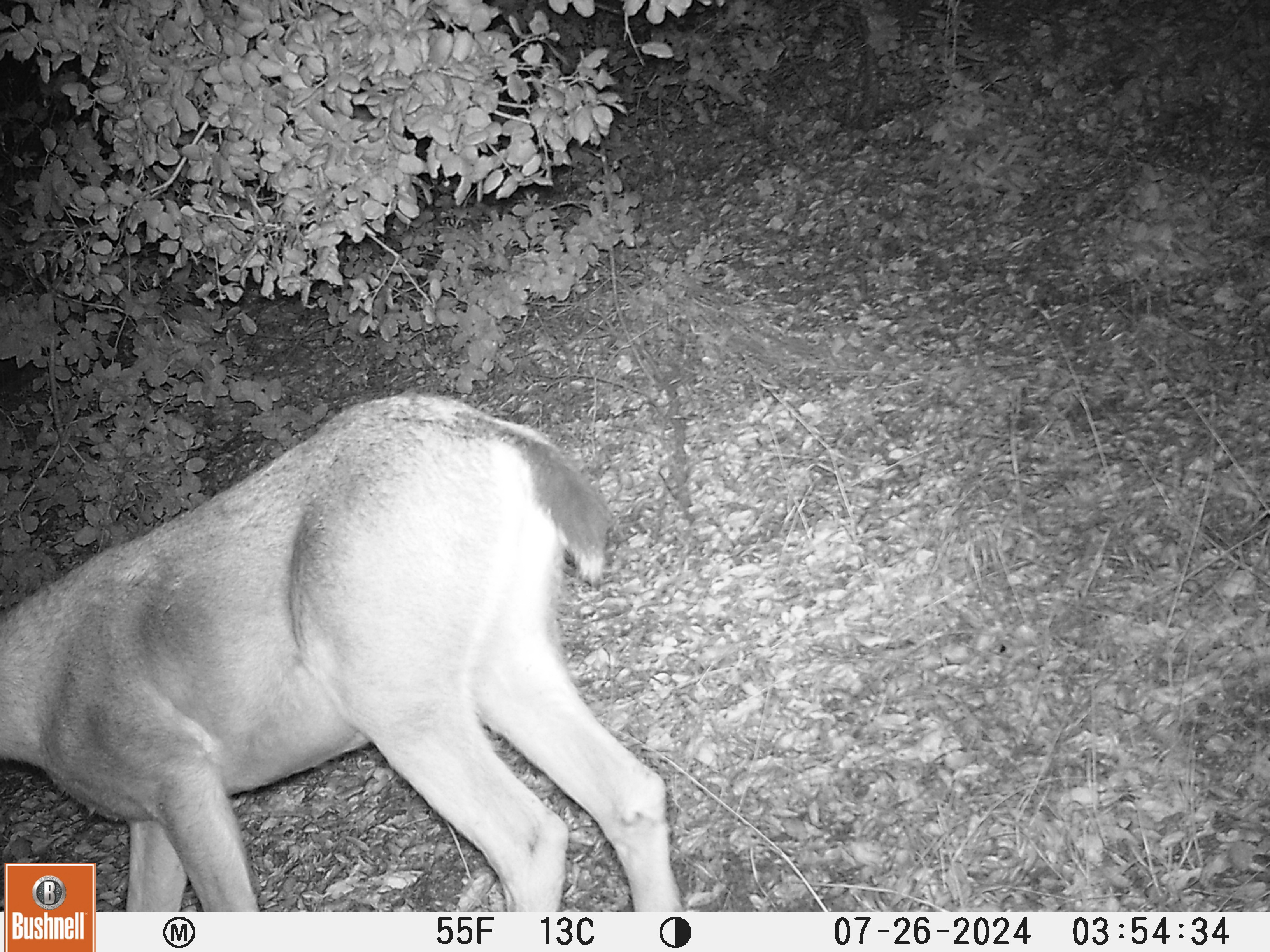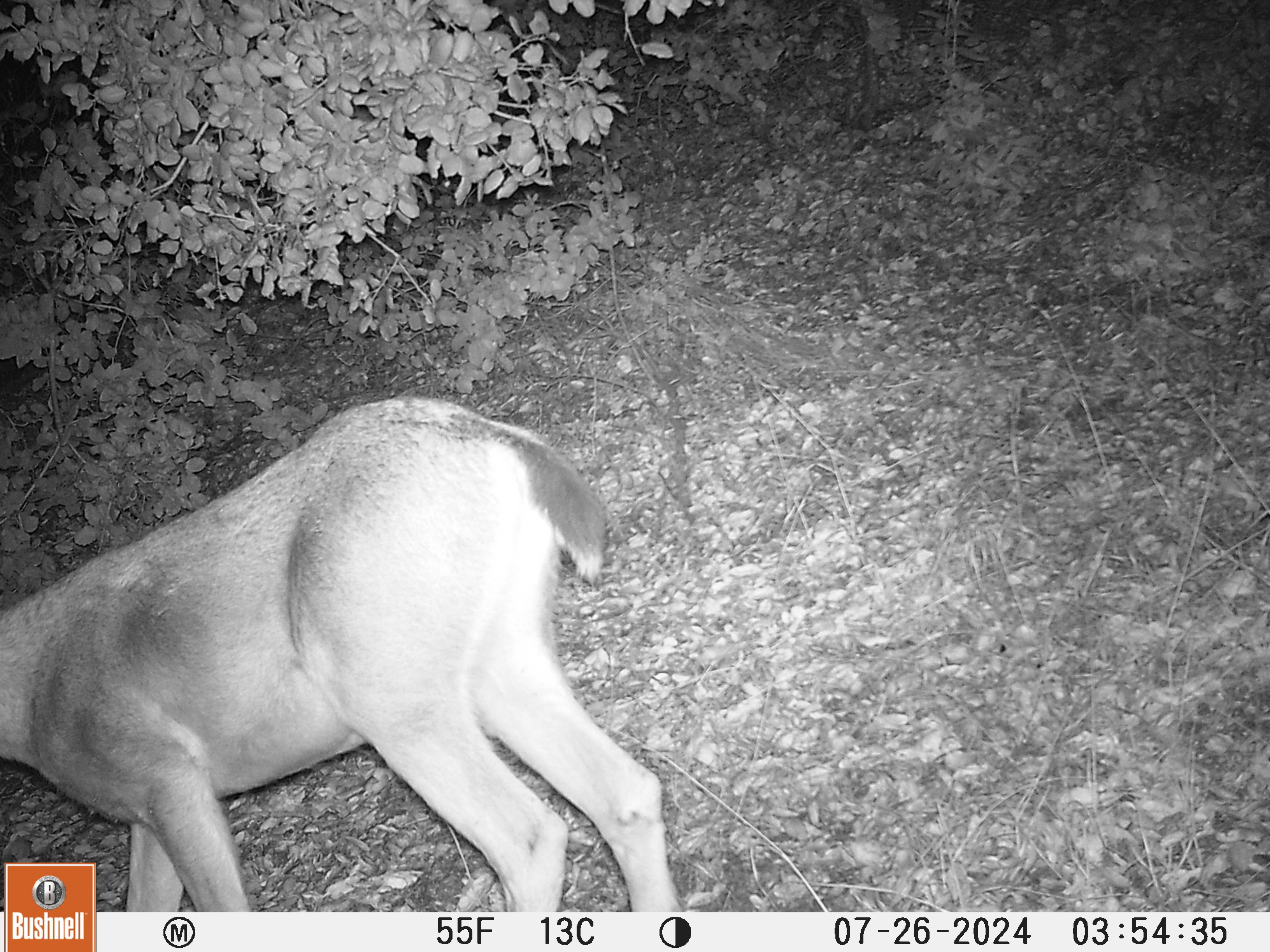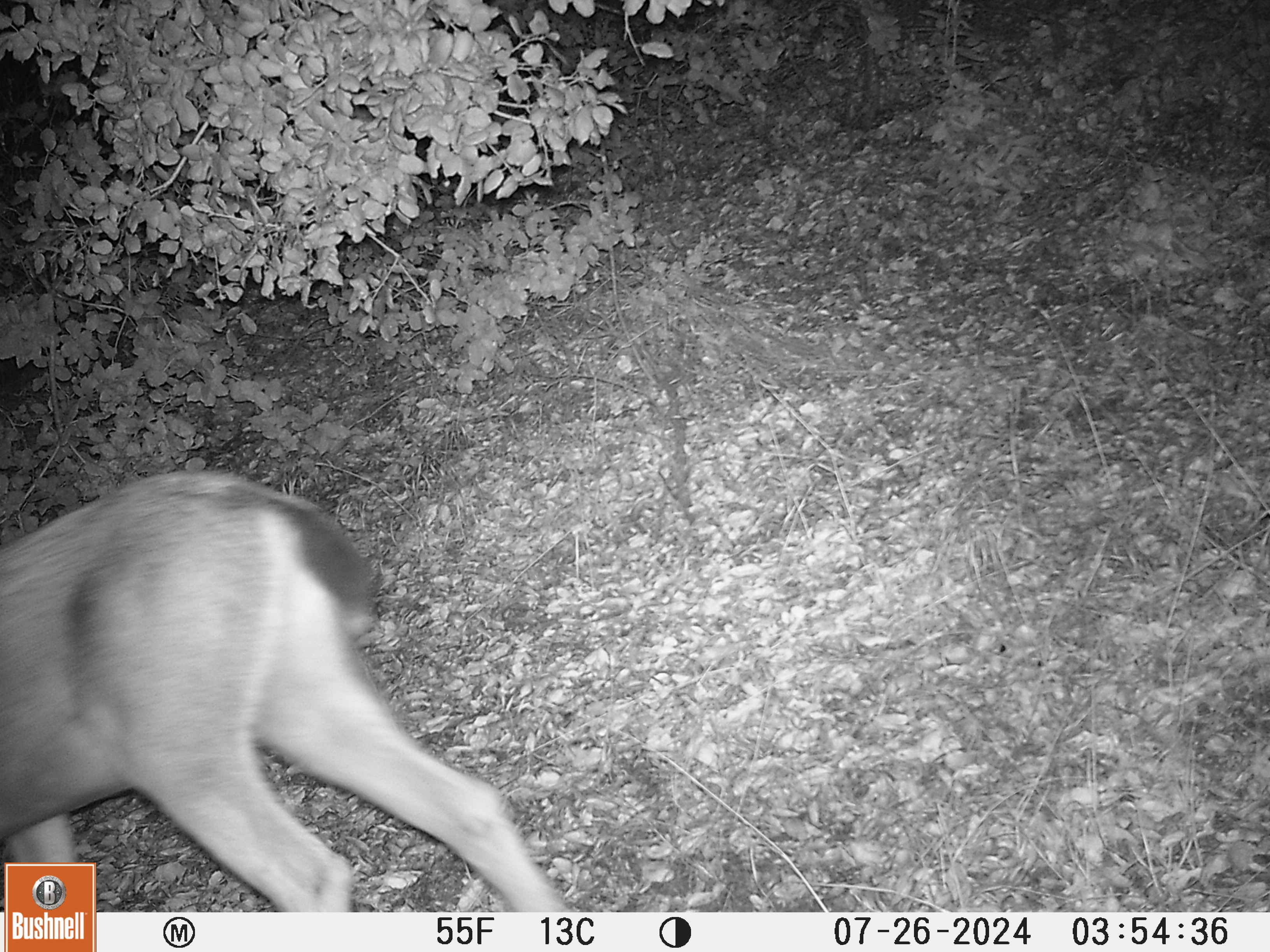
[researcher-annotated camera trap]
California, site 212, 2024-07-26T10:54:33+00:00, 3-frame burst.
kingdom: Animalia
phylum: Chordata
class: Mammalia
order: Artiodactyla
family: Cervidae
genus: Odocoileus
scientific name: Odocoileus hemionus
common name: mule deer